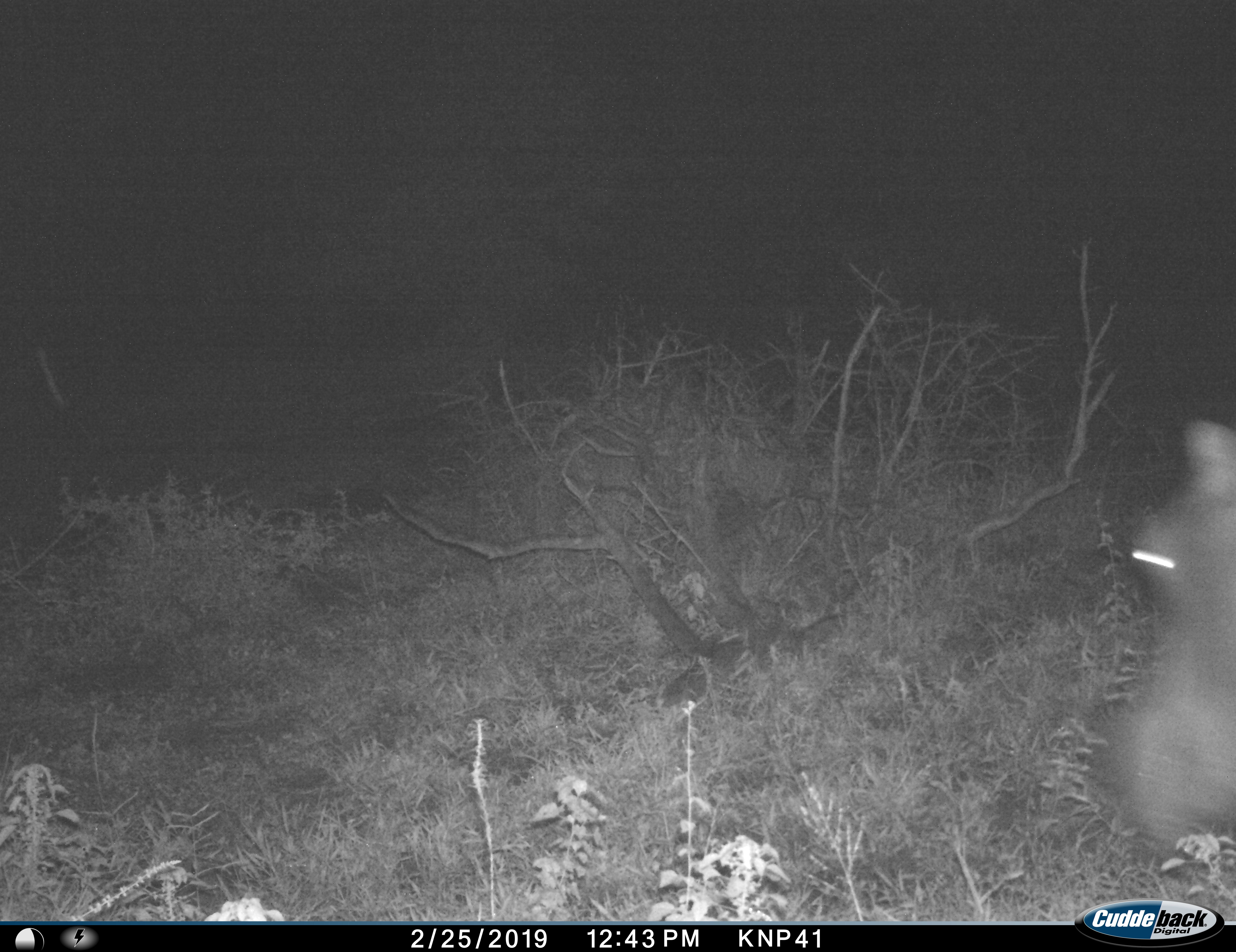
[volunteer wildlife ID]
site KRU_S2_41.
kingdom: Animalia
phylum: Chordata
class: Mammalia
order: Artiodactyla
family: Hippopotamidae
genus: Hippopotamus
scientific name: Hippopotamus amphibius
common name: hippopotamus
Hippopotamus (Hippopotamus amphibius), count 1. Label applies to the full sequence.